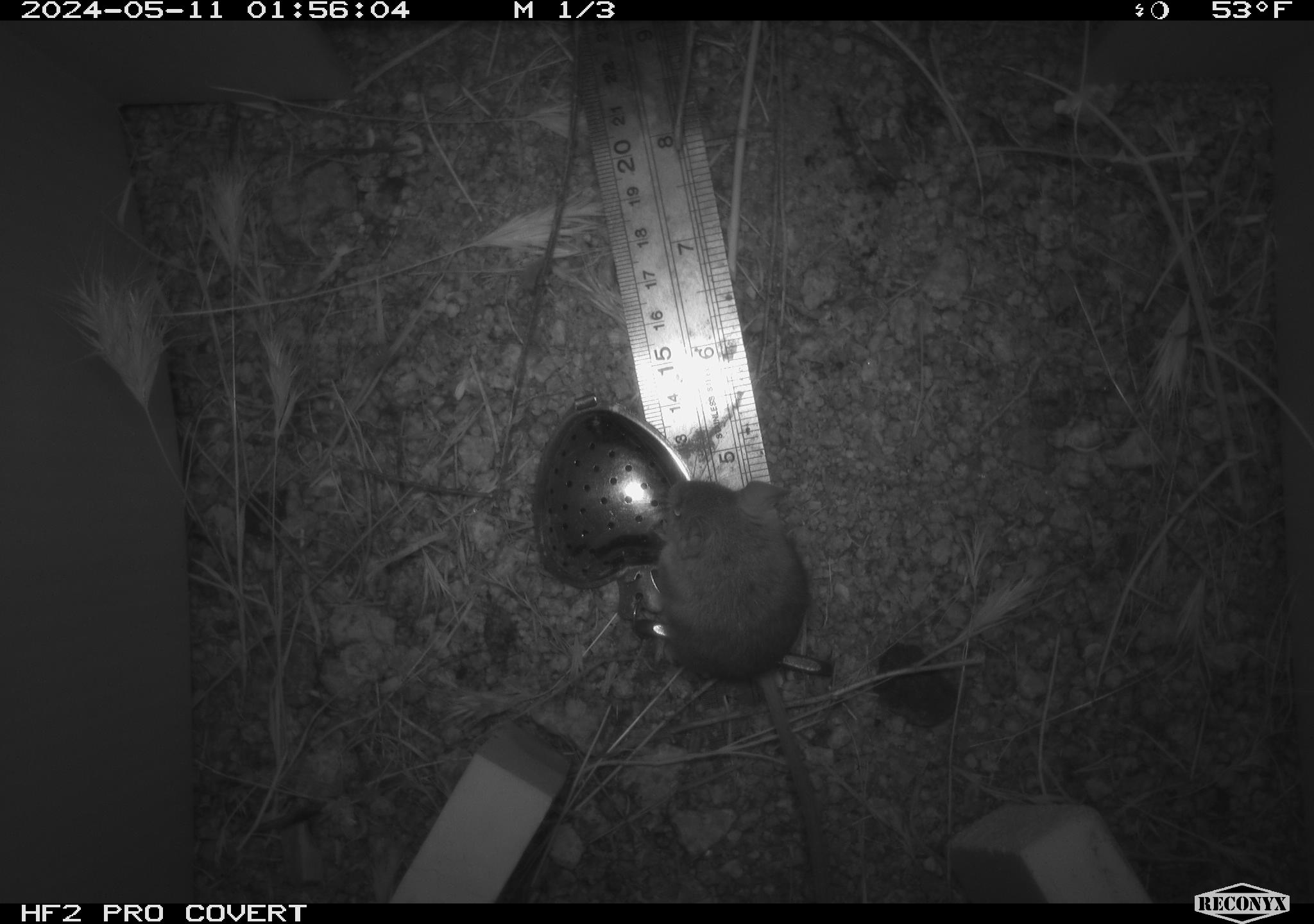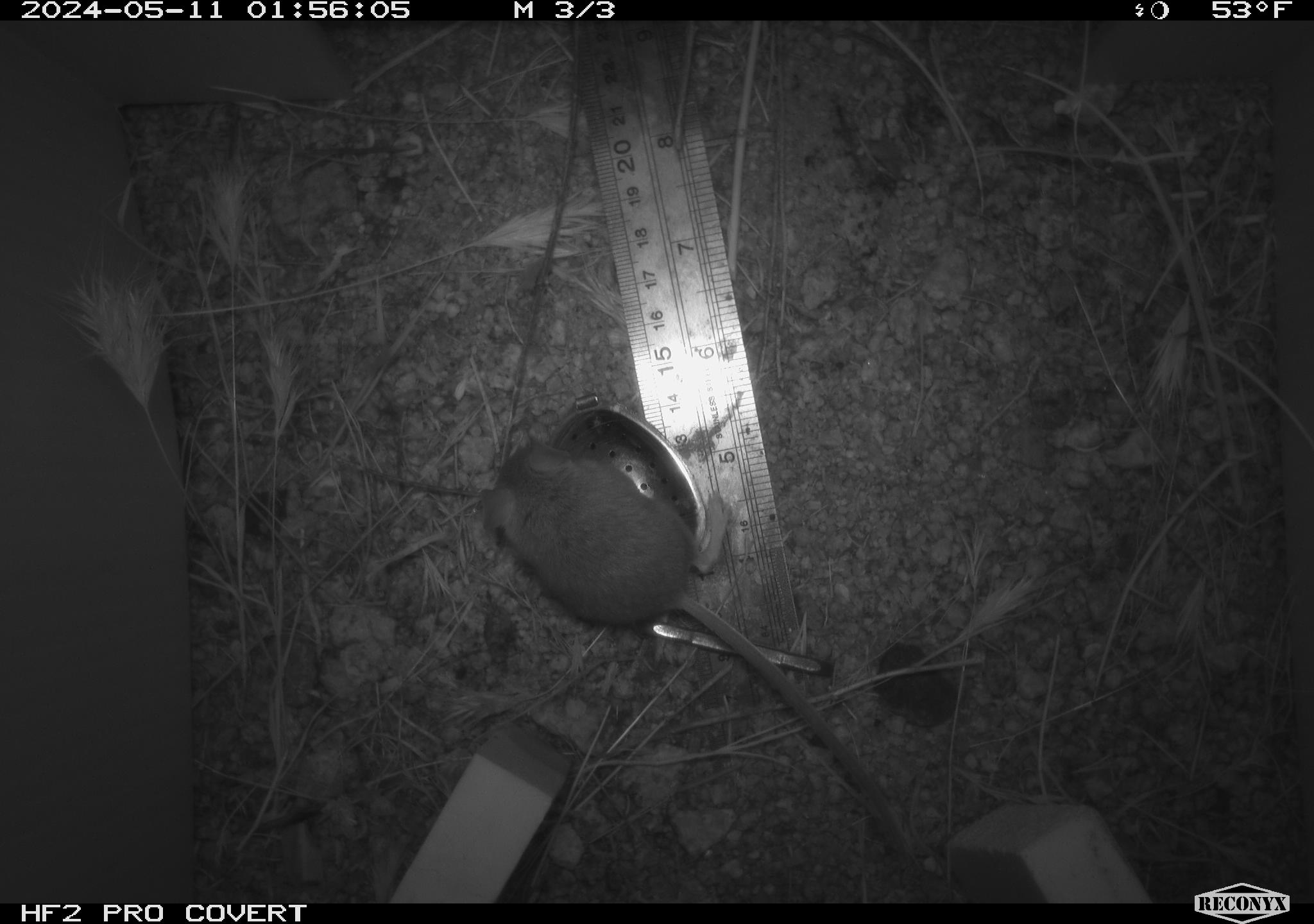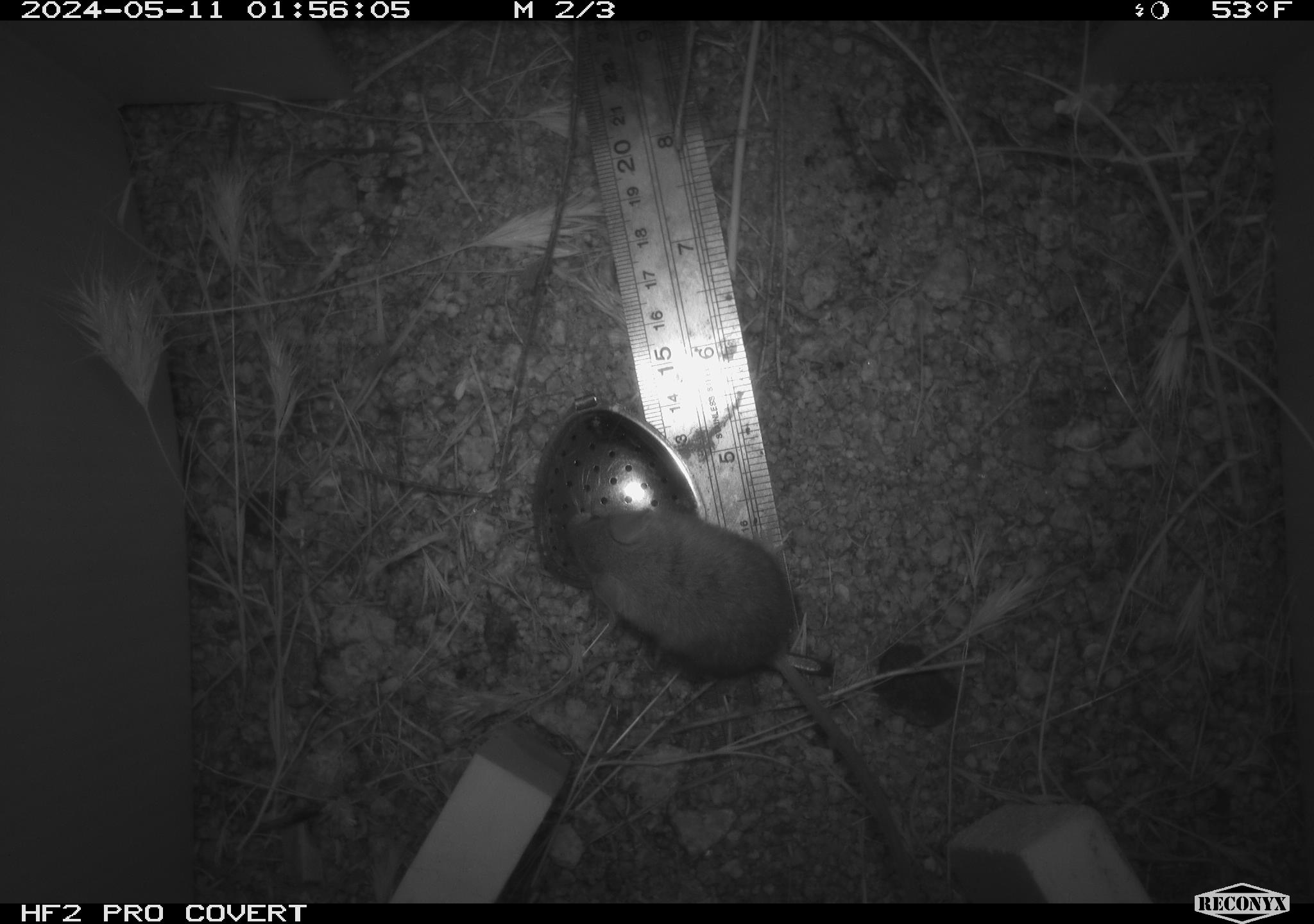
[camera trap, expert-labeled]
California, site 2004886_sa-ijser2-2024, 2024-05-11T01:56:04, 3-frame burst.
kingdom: Animalia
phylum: Chordata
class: Mammalia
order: Rodentia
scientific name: Rodentia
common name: mouse species